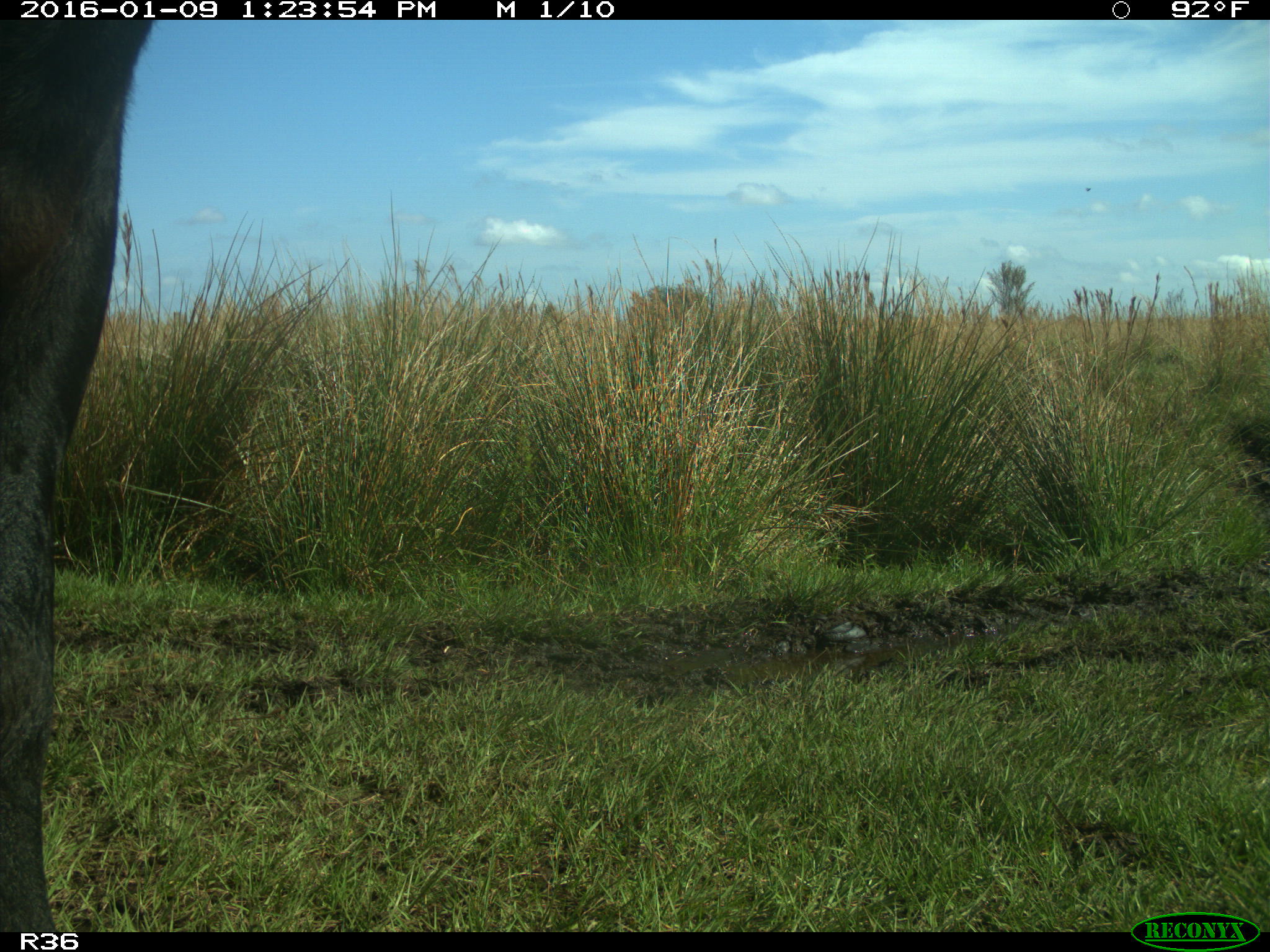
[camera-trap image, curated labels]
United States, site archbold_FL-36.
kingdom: Animalia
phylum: Chordata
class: Mammalia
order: Artiodactyla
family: Bovidae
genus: Bos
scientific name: Bos taurus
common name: domestic cow